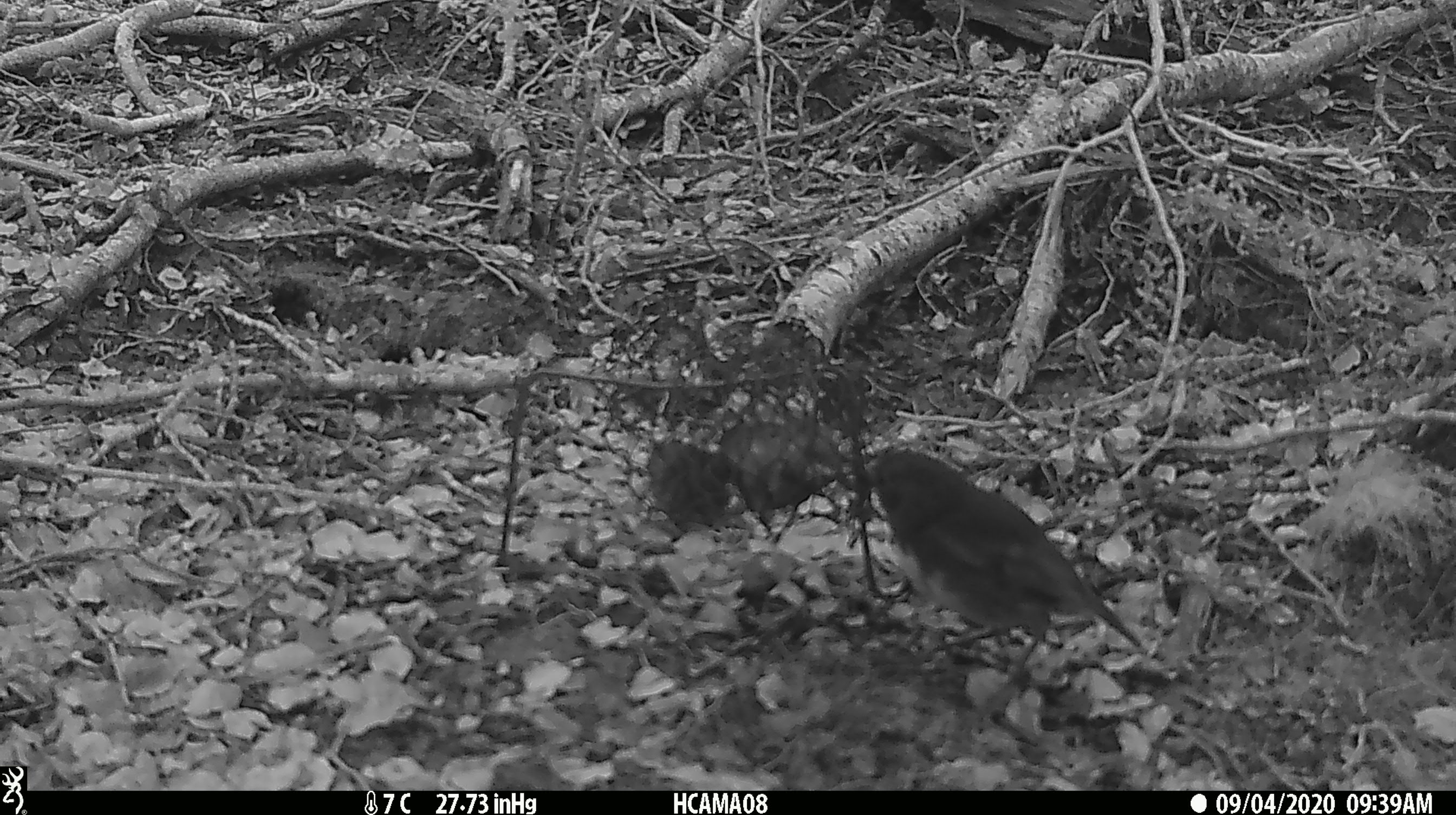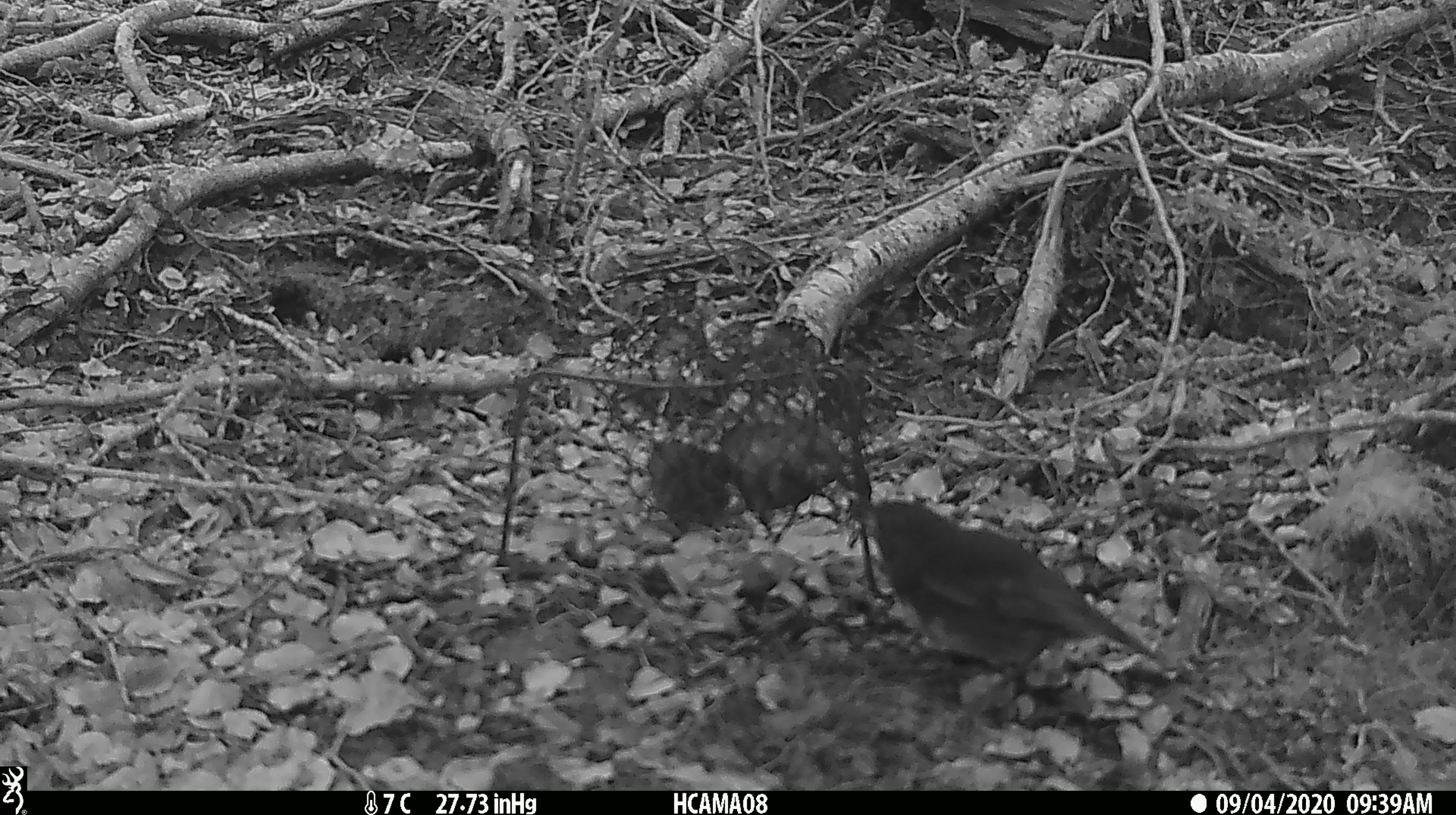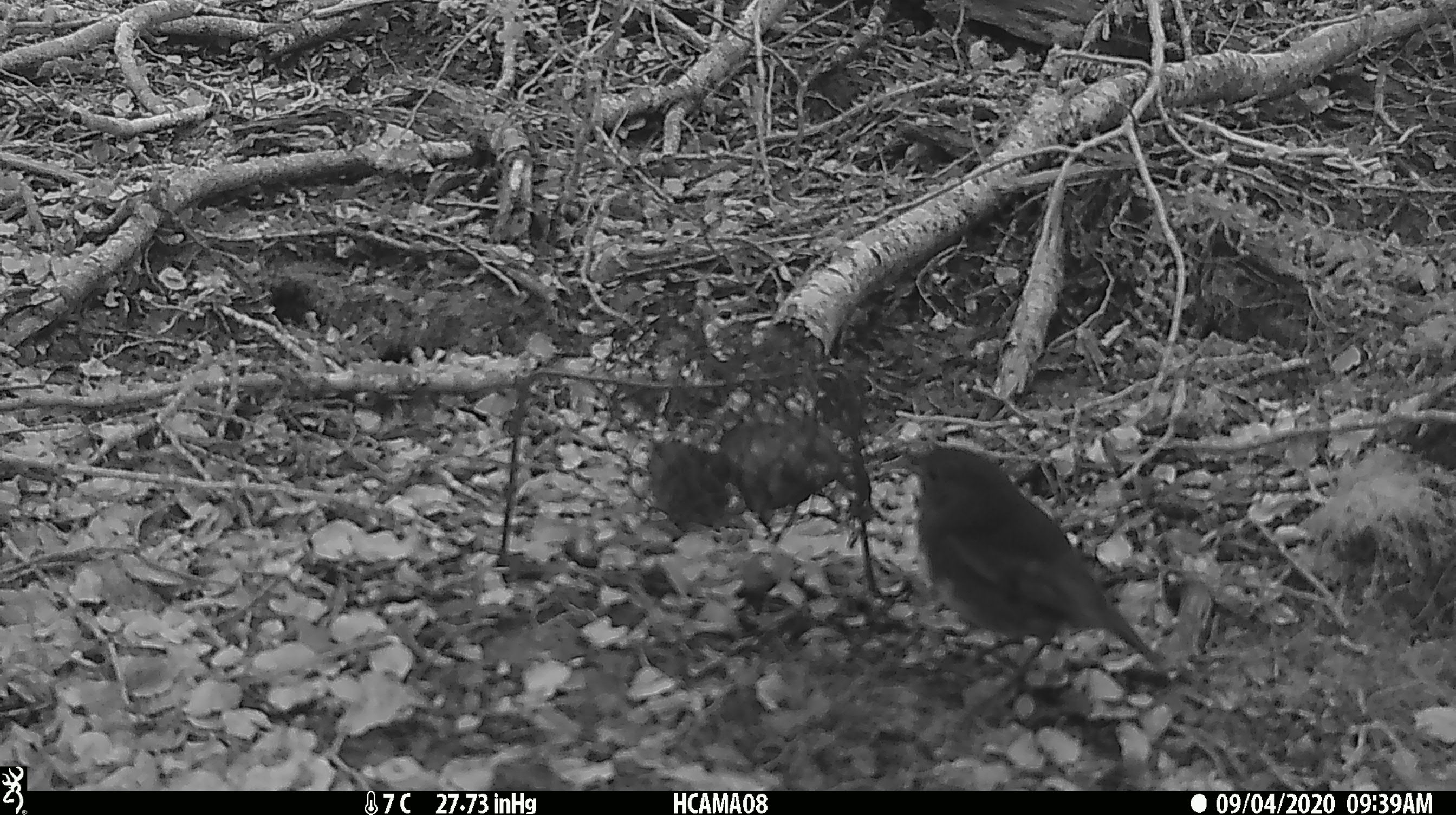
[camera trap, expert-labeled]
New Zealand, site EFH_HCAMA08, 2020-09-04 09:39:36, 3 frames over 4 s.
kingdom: Animalia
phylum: Chordata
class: Aves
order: Passeriformes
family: Petroicidae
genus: Petroica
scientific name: Petroica australis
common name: new zealand robin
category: robin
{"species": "robin (new zealand robin) (Petroica australis)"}